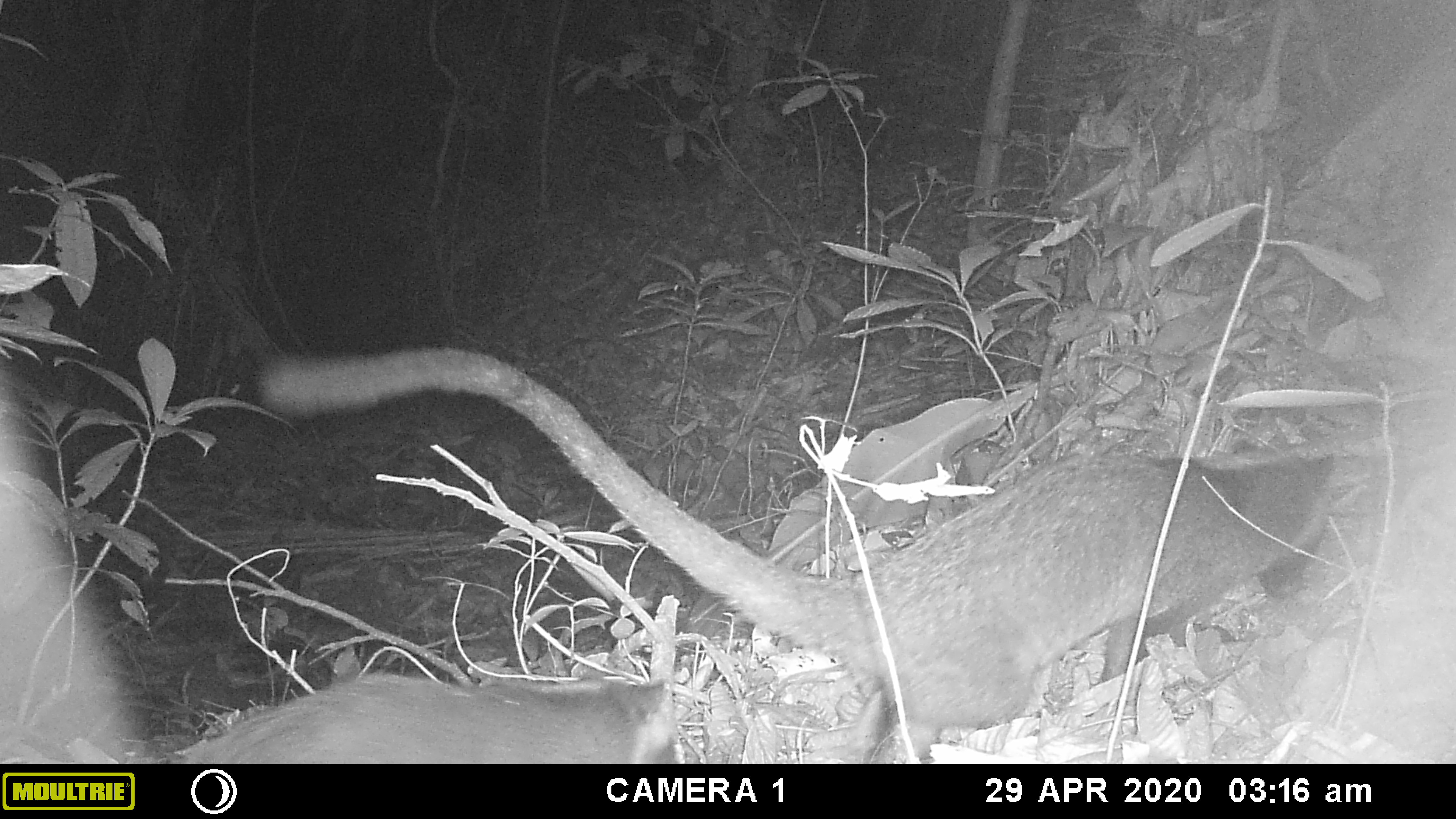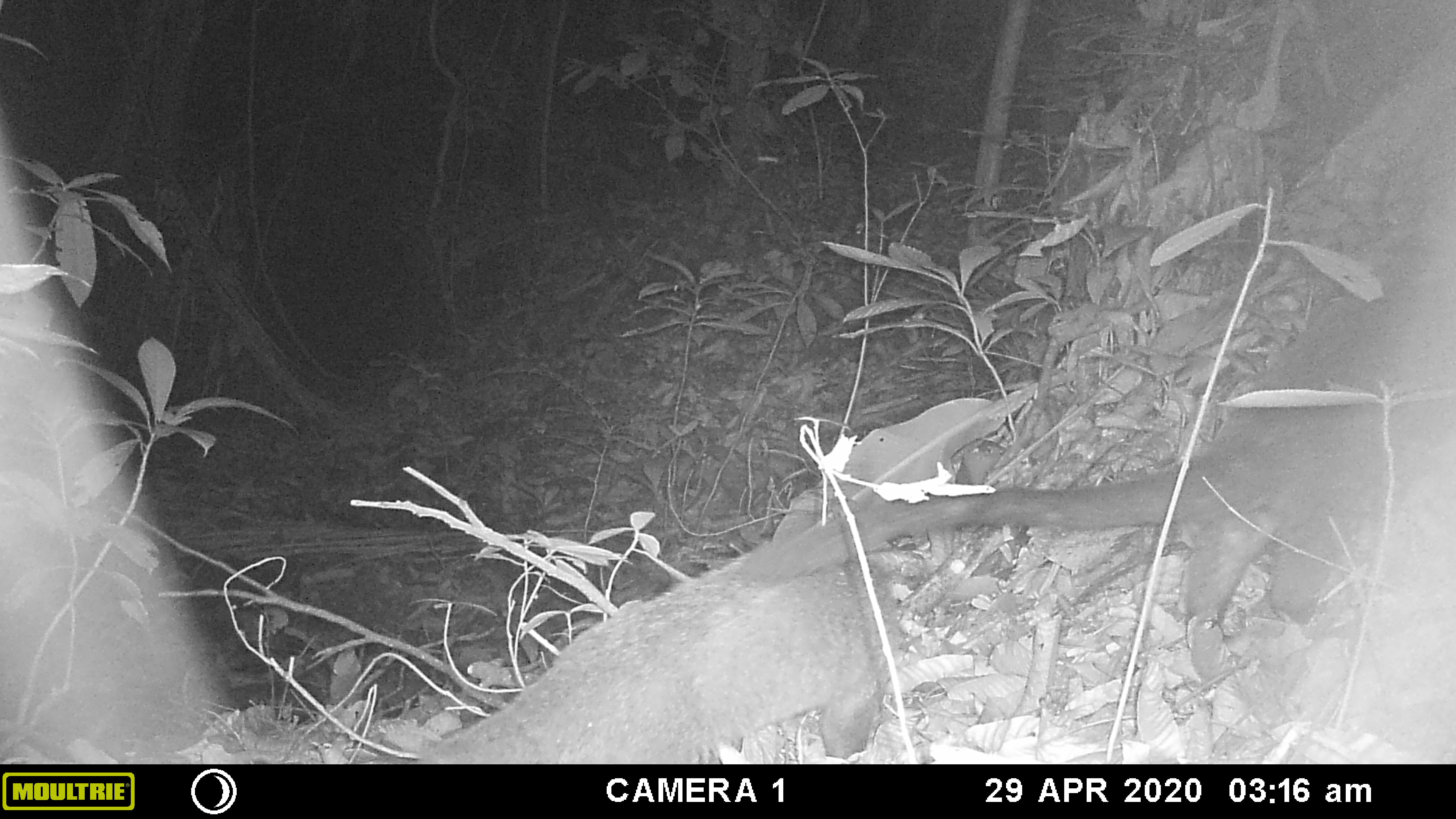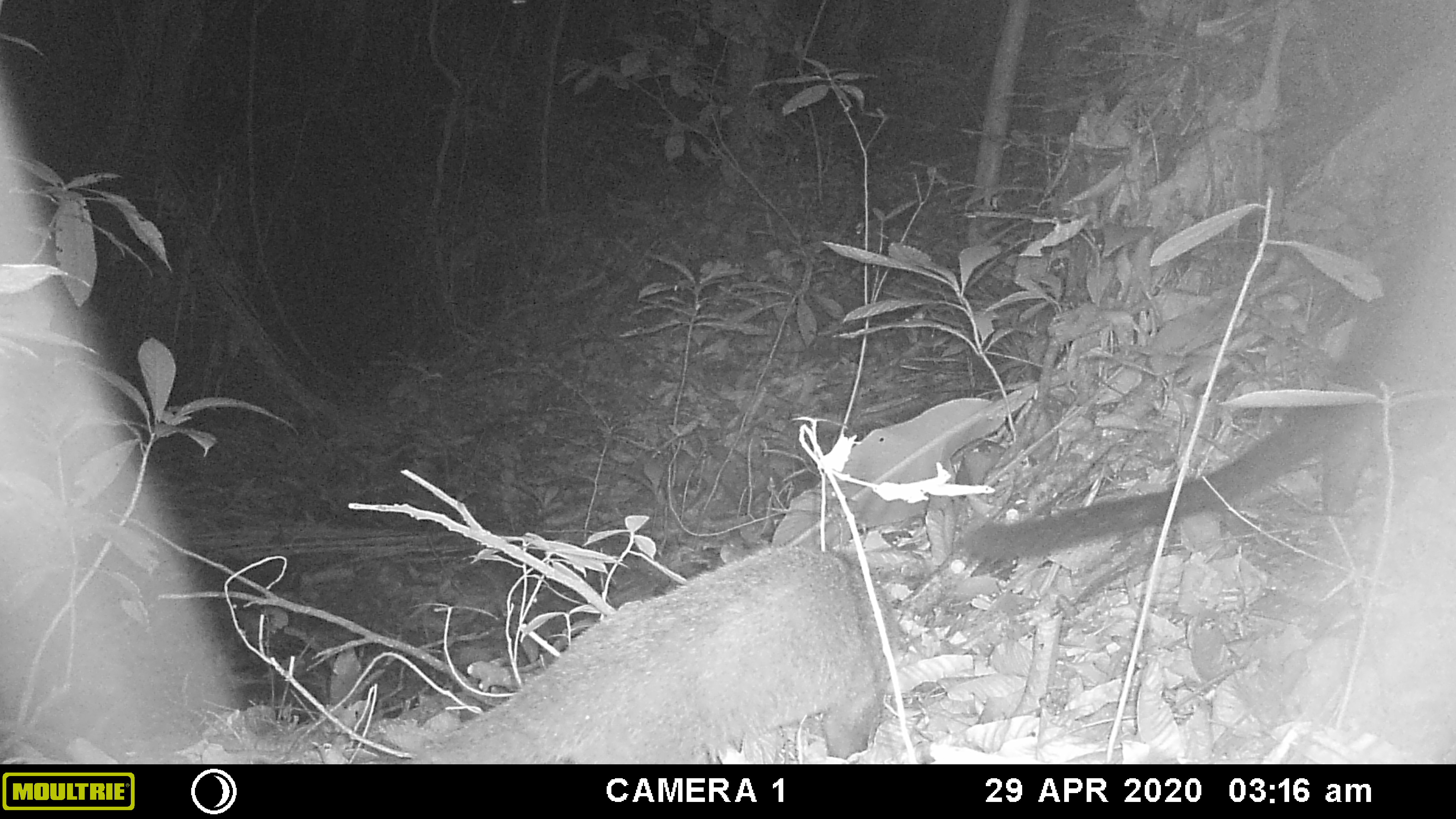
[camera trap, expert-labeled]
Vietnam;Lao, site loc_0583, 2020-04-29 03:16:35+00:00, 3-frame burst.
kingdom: Animalia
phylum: Chordata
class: Mammalia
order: Carnivora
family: Viverridae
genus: Paguma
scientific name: Paguma larvata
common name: masked palm civet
Masked palm civet (Paguma larvata). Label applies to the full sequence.